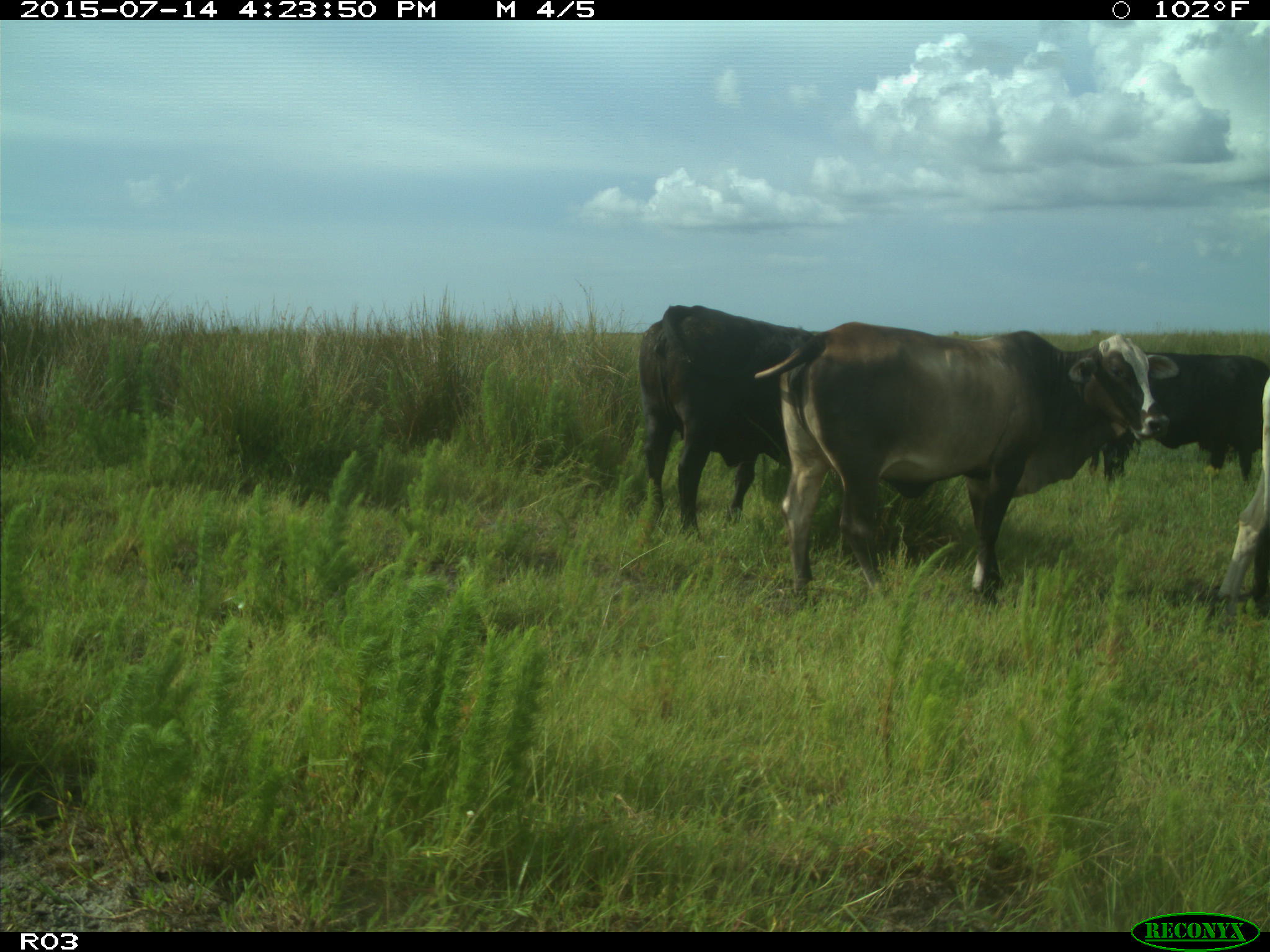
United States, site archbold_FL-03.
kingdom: Animalia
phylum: Chordata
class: Mammalia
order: Artiodactyla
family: Bovidae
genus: Bos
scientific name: Bos taurus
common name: domestic cow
Bos taurus (domestic cow).